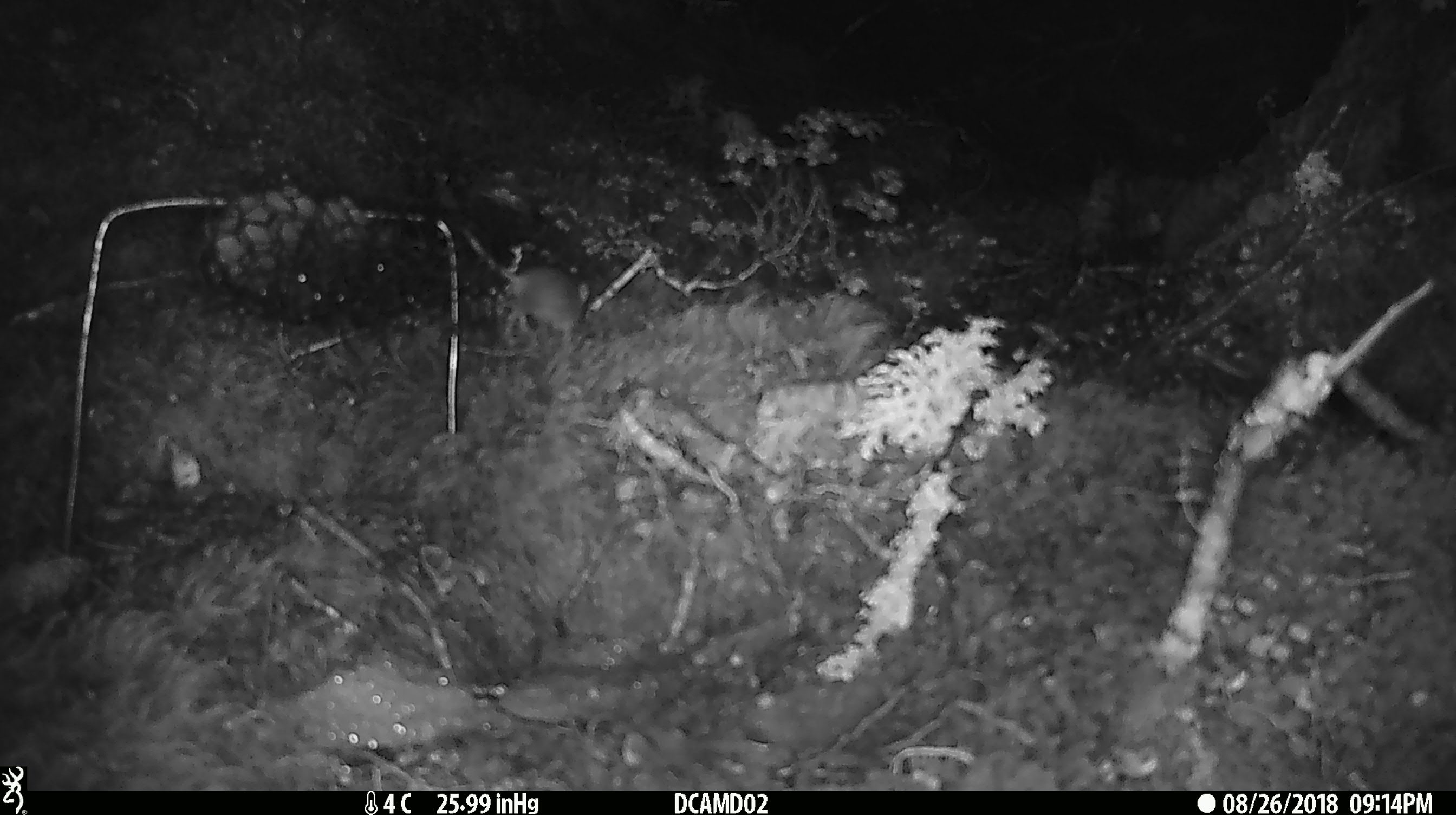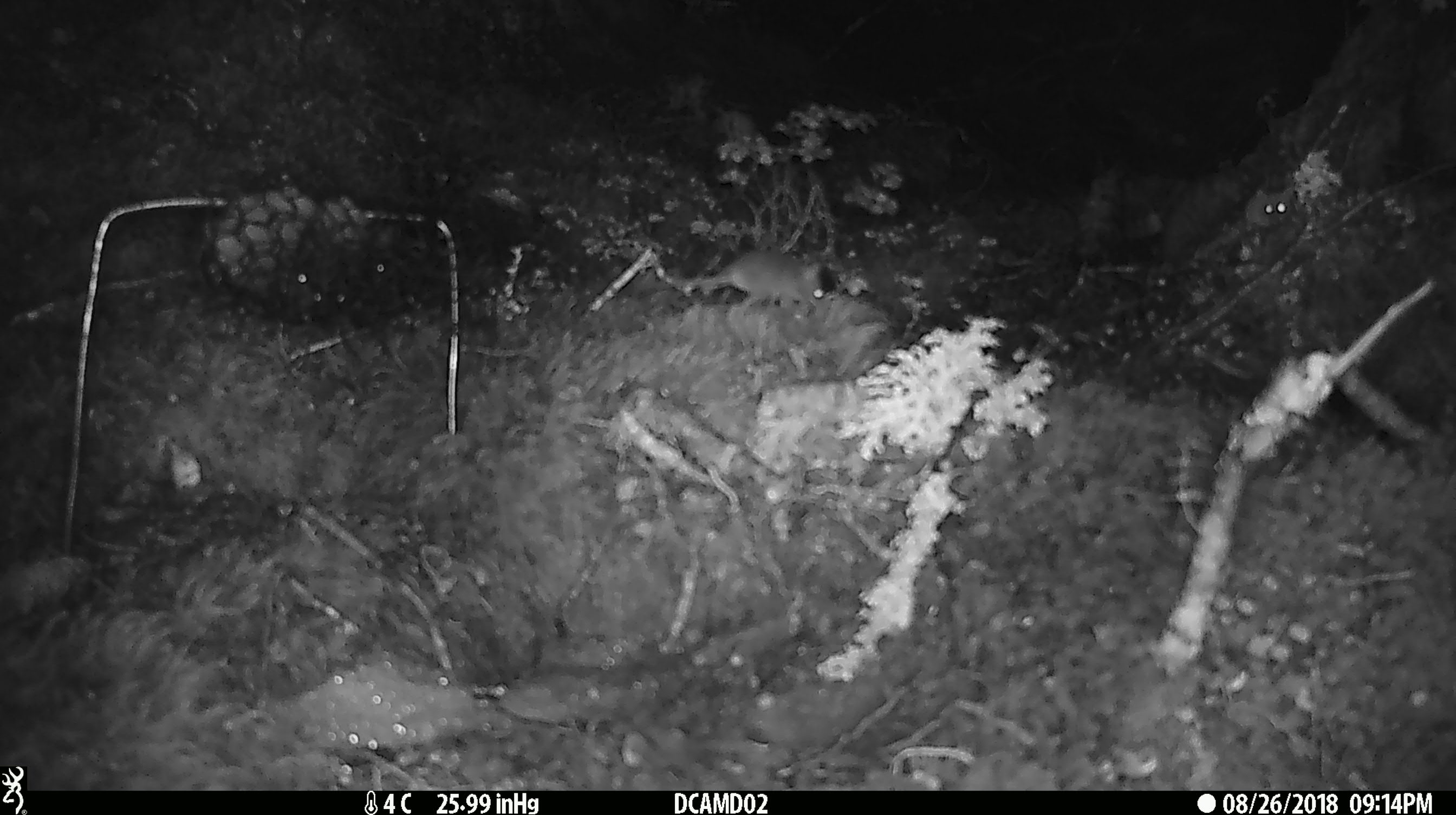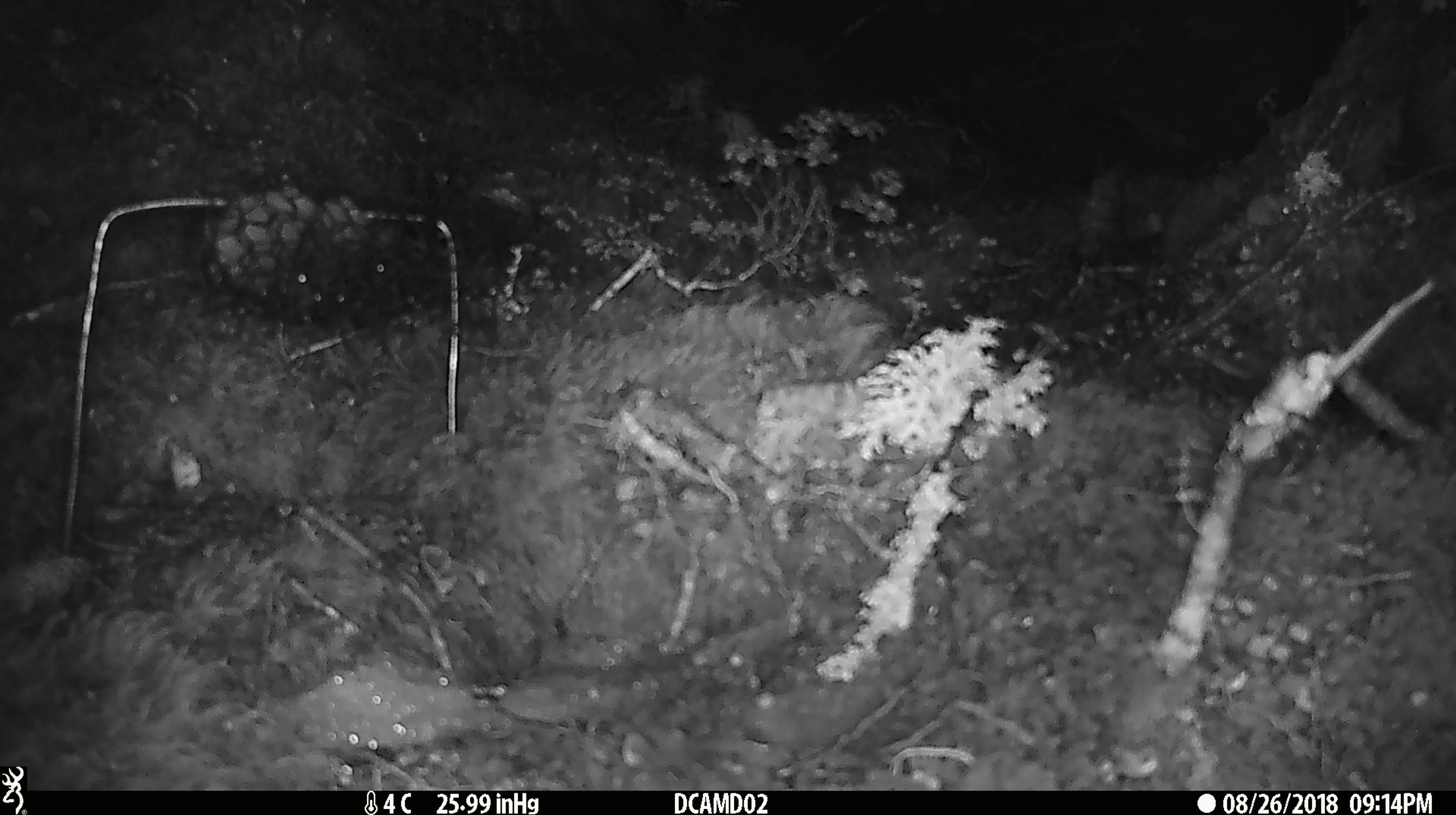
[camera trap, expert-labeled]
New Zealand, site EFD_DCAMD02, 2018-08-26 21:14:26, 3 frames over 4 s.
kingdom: Animalia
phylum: Chordata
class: Mammalia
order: Rodentia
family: Muridae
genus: Mus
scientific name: Mus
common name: mouse